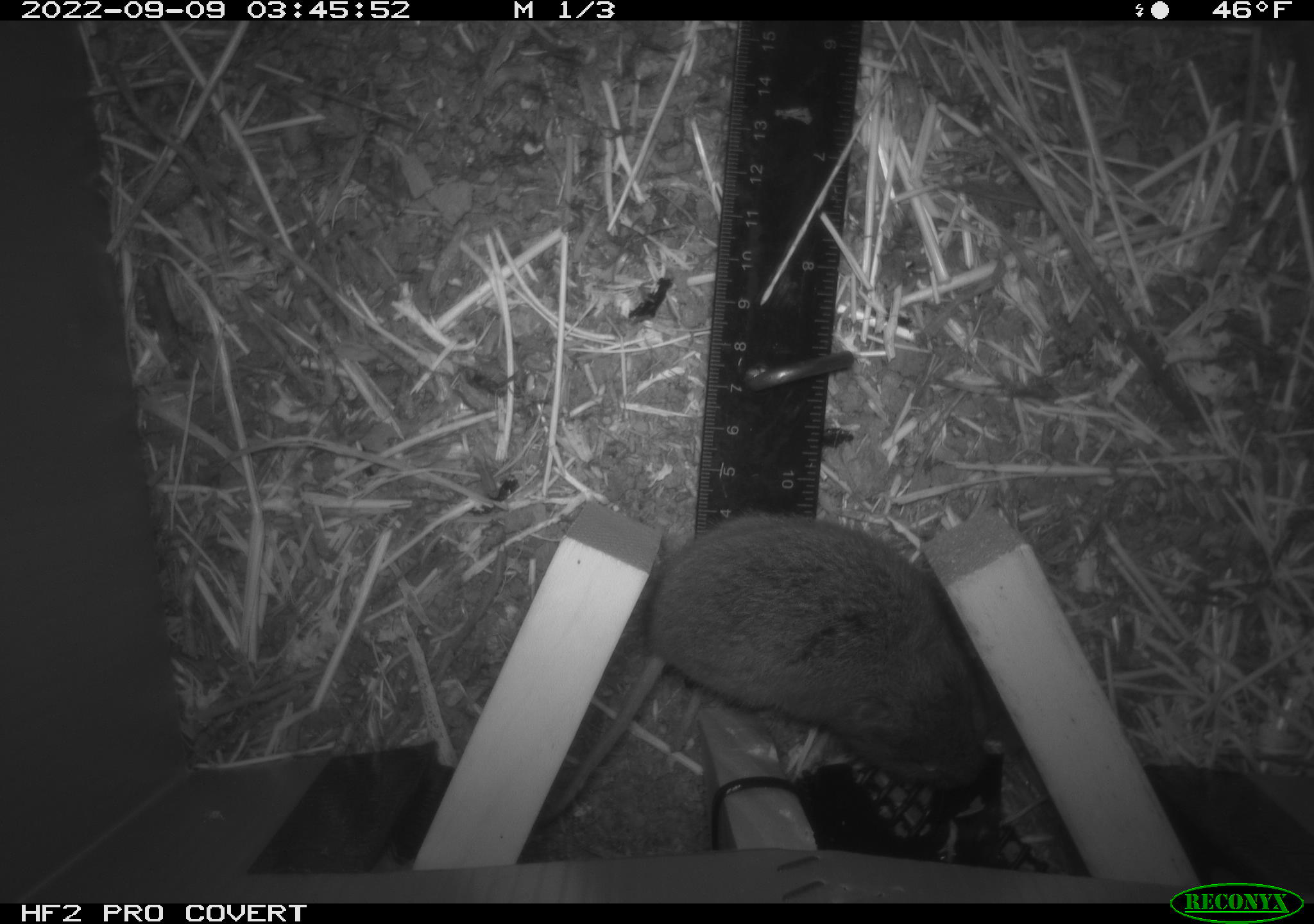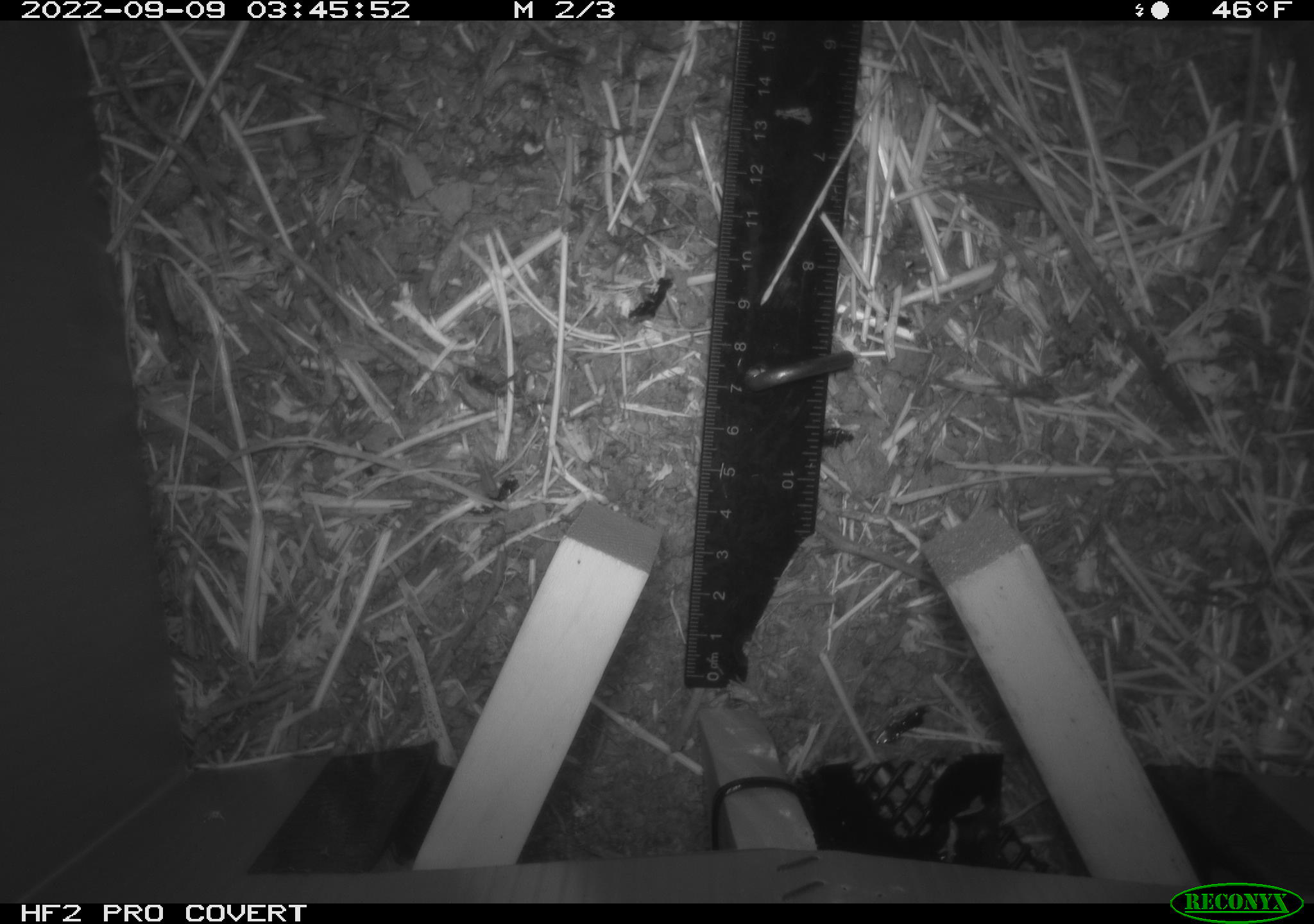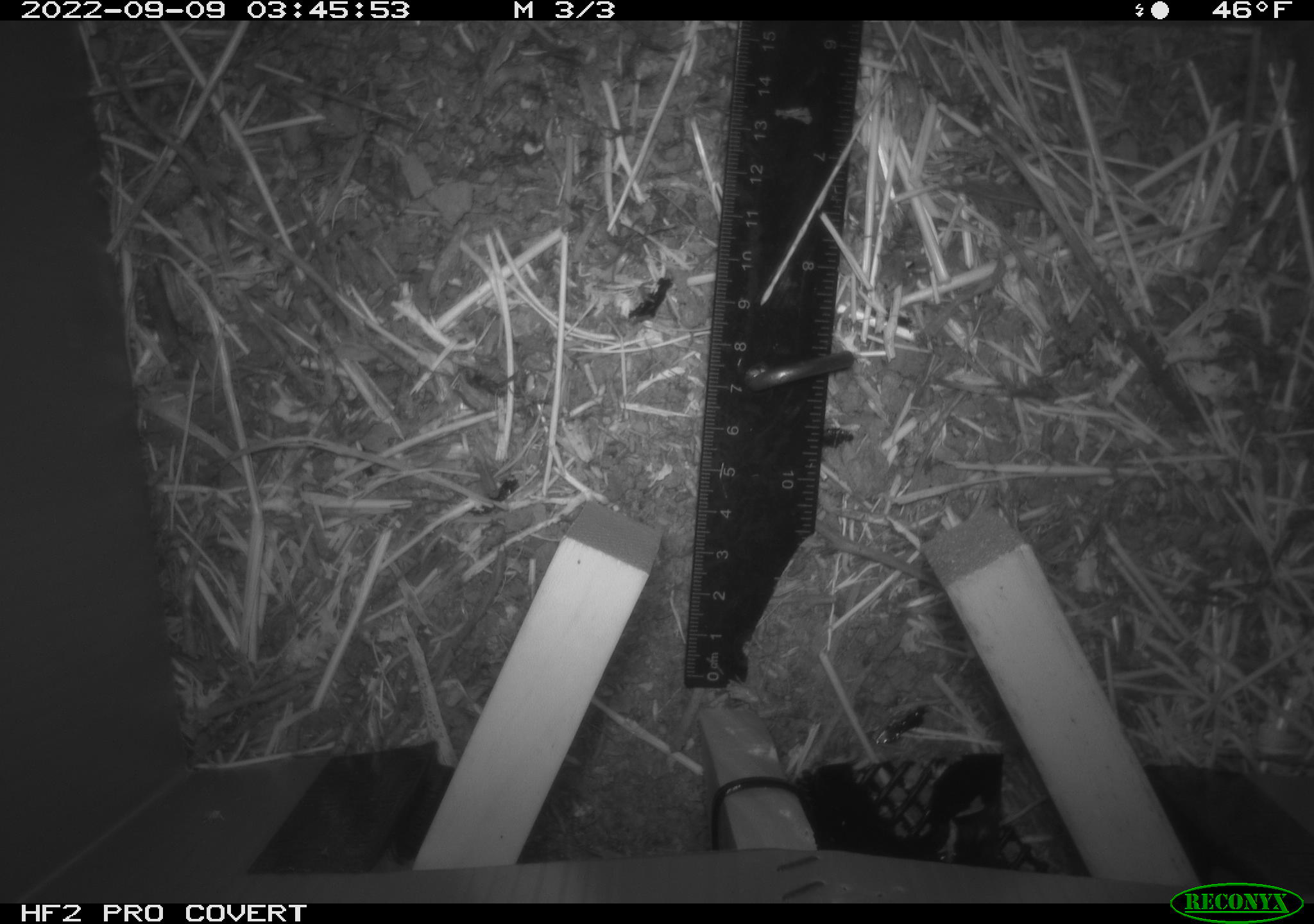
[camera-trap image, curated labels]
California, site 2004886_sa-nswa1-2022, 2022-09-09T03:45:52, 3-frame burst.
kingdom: Animalia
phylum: Chordata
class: Mammalia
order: Rodentia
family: Cricetidae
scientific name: Cricetidae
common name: hamsters, voles, lemmings, and allies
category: cricetidae family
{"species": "cricetidae family (hamsters, voles, lemmings, and allies) (Cricetidae)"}